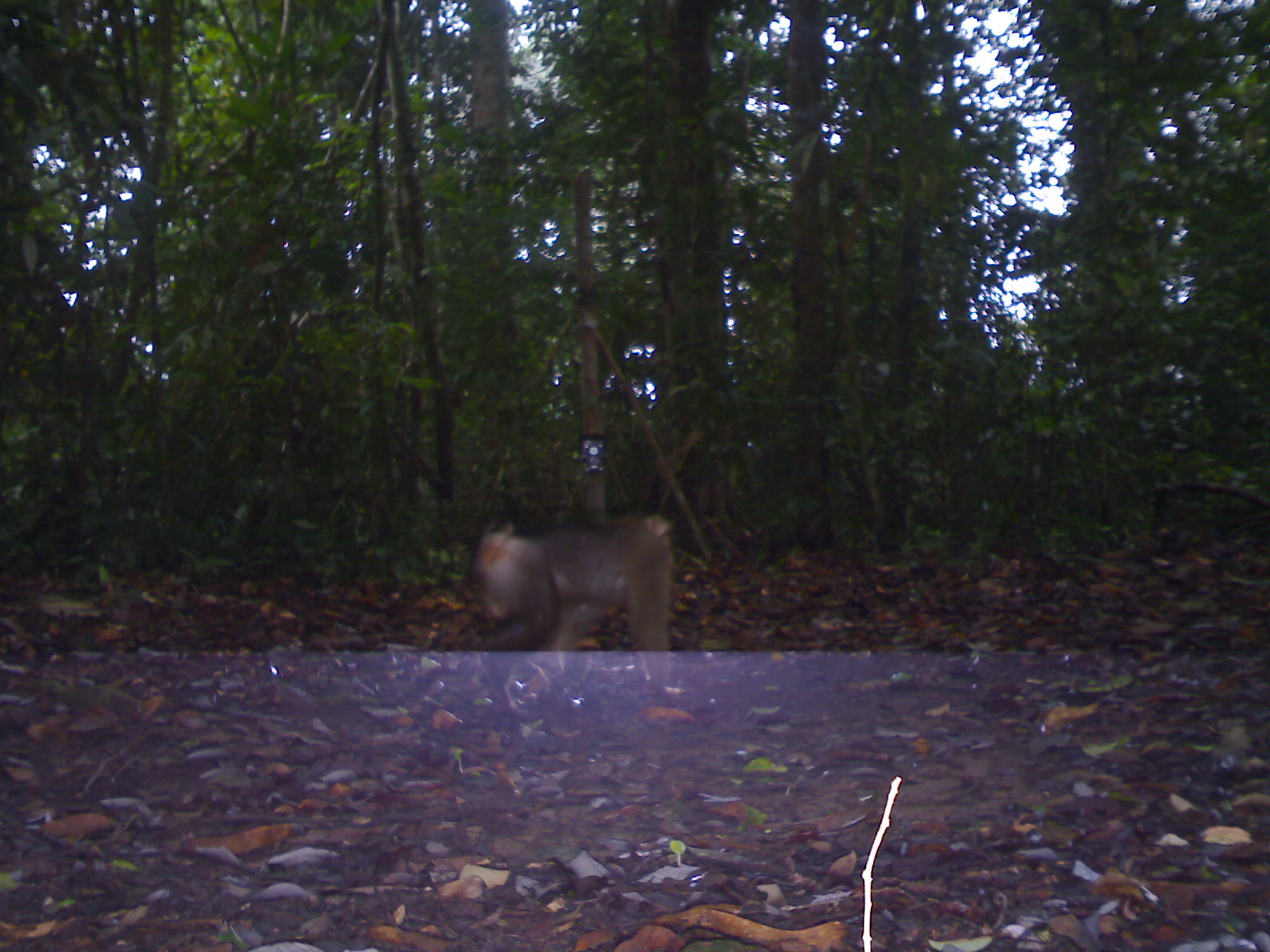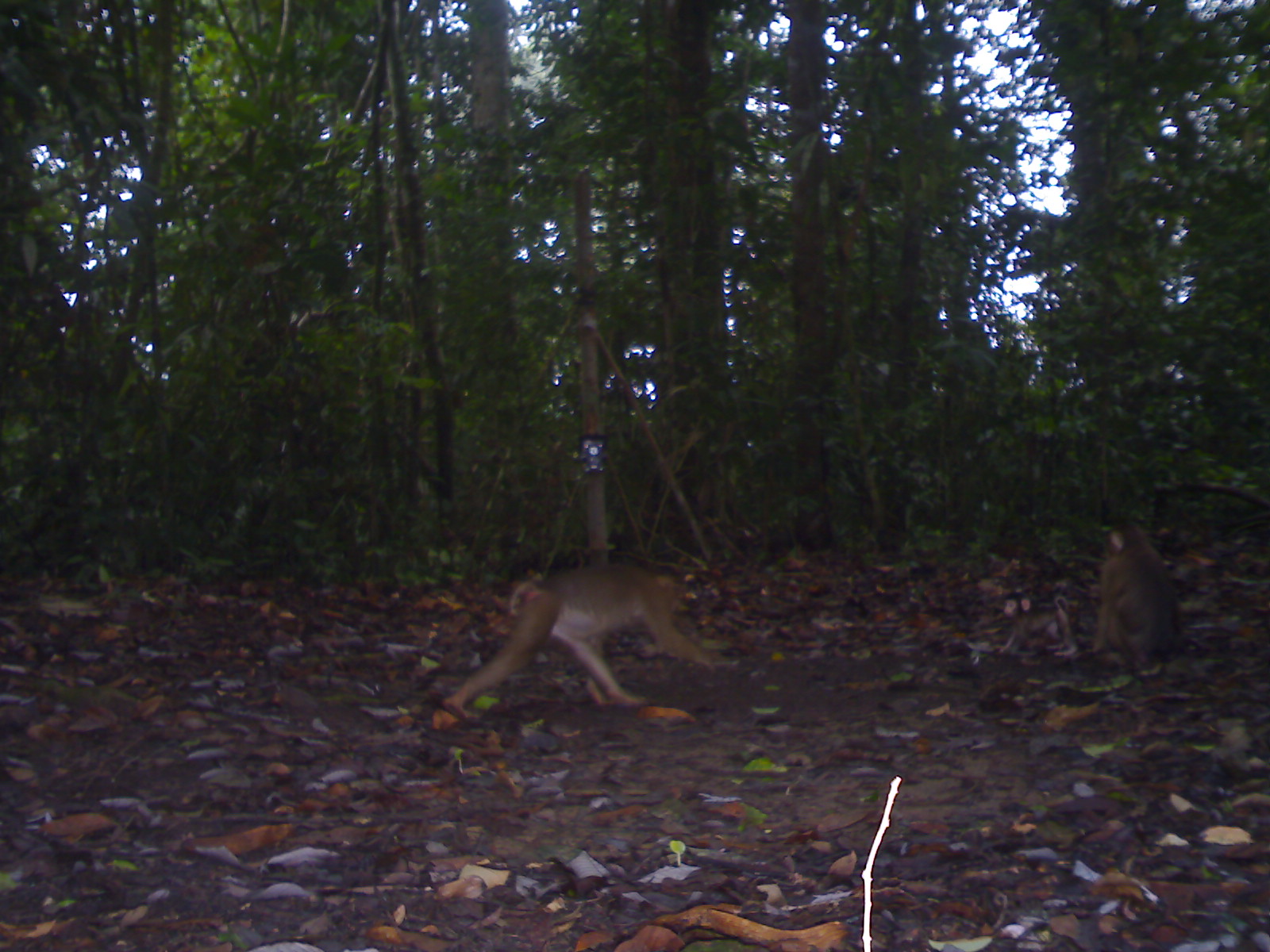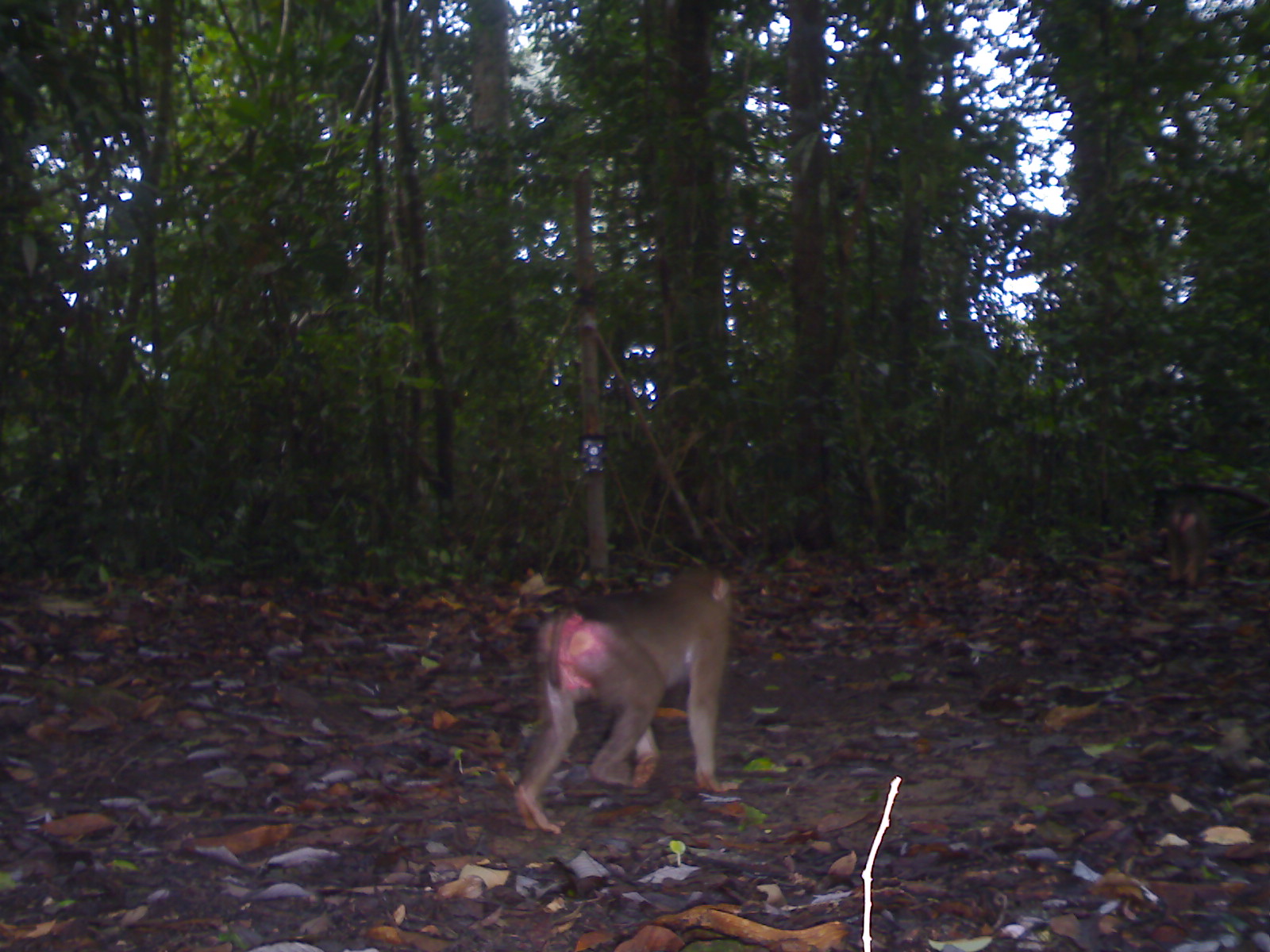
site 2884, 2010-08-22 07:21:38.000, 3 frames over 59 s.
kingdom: Animalia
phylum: Chordata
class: Mammalia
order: Primates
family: Cercopithecidae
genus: Macaca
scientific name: Macaca nemestrina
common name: southern pig-tailed macaque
Macaca nemestrina (southern pig-tailed macaque), count 1.